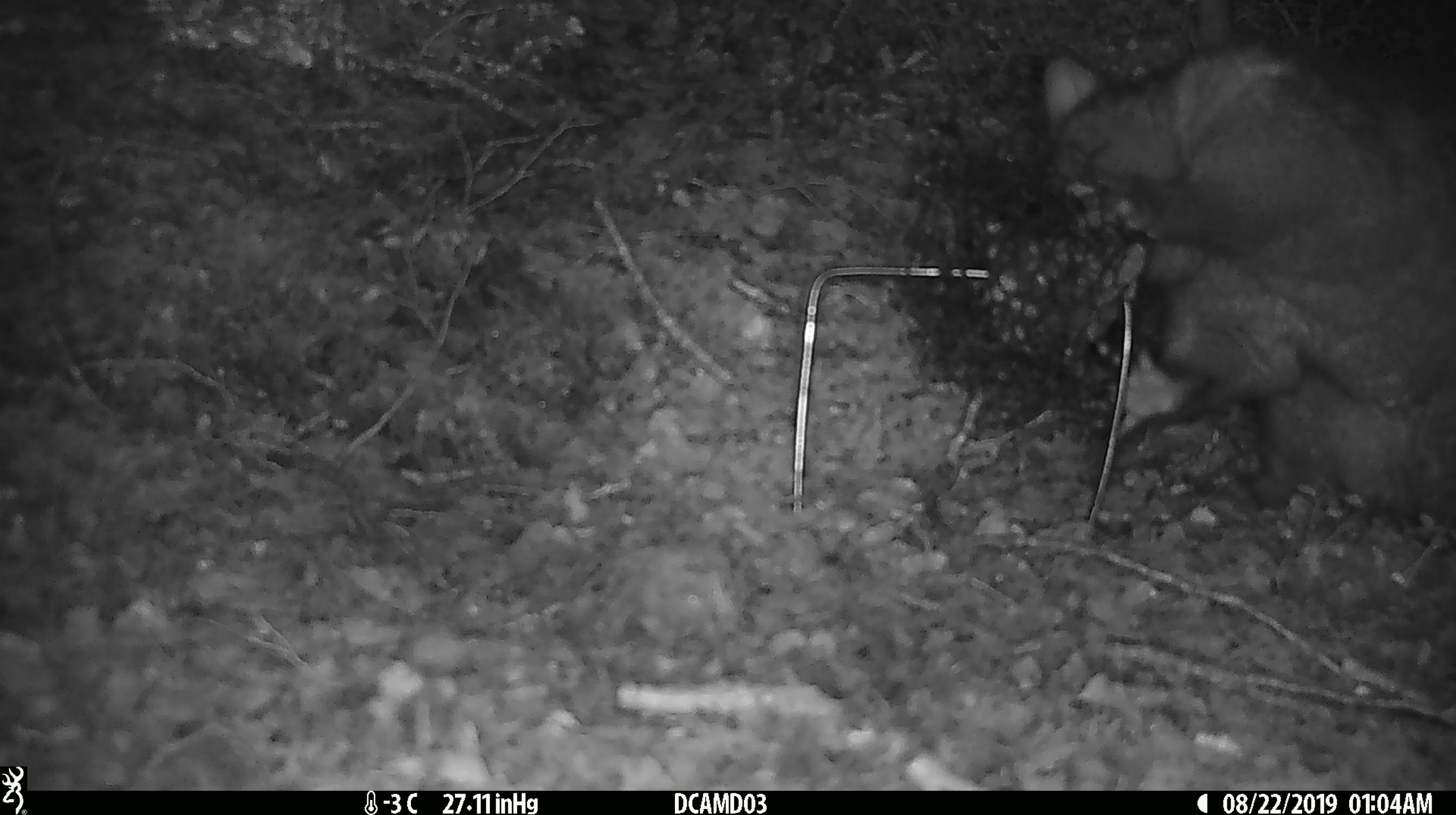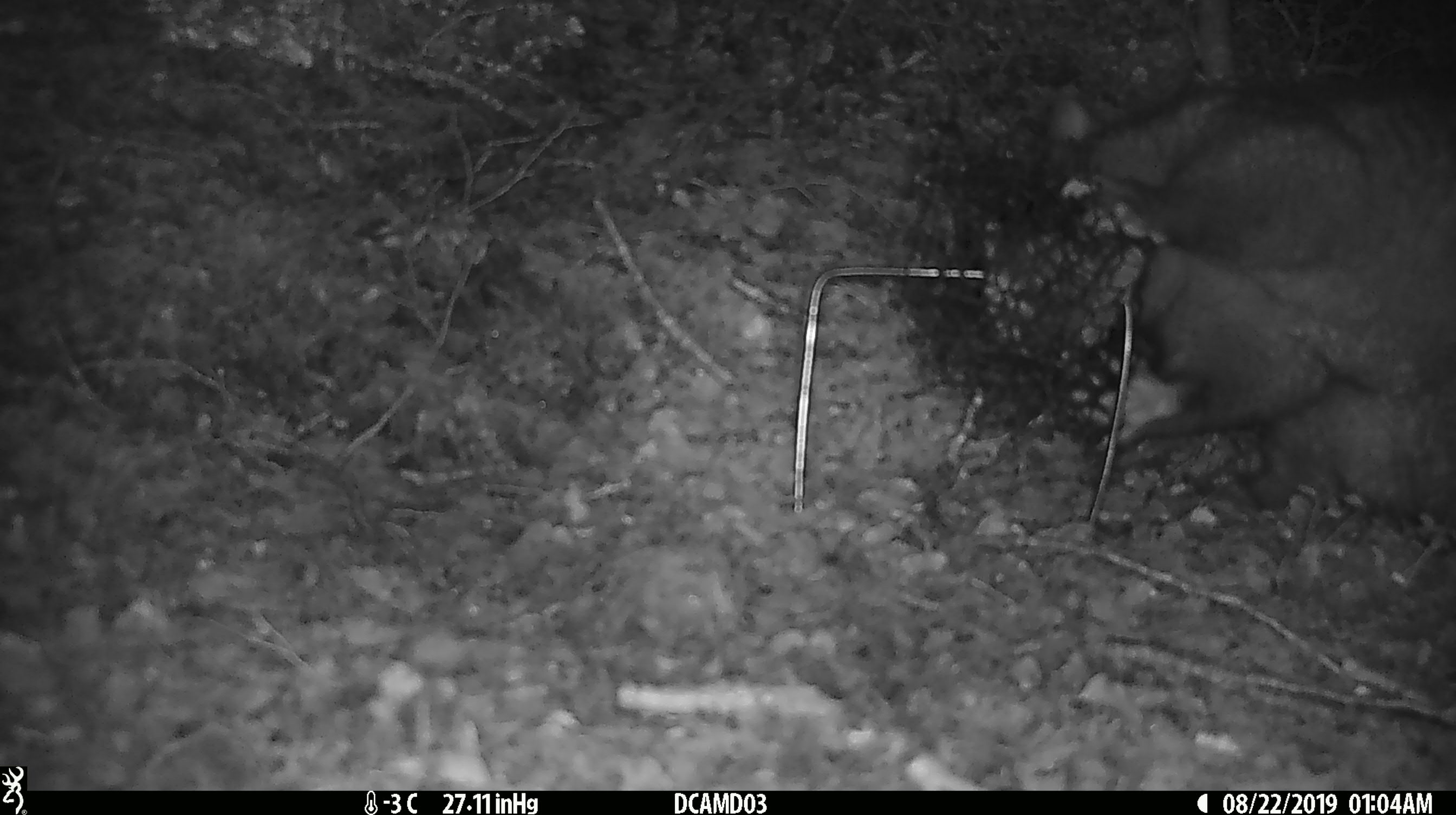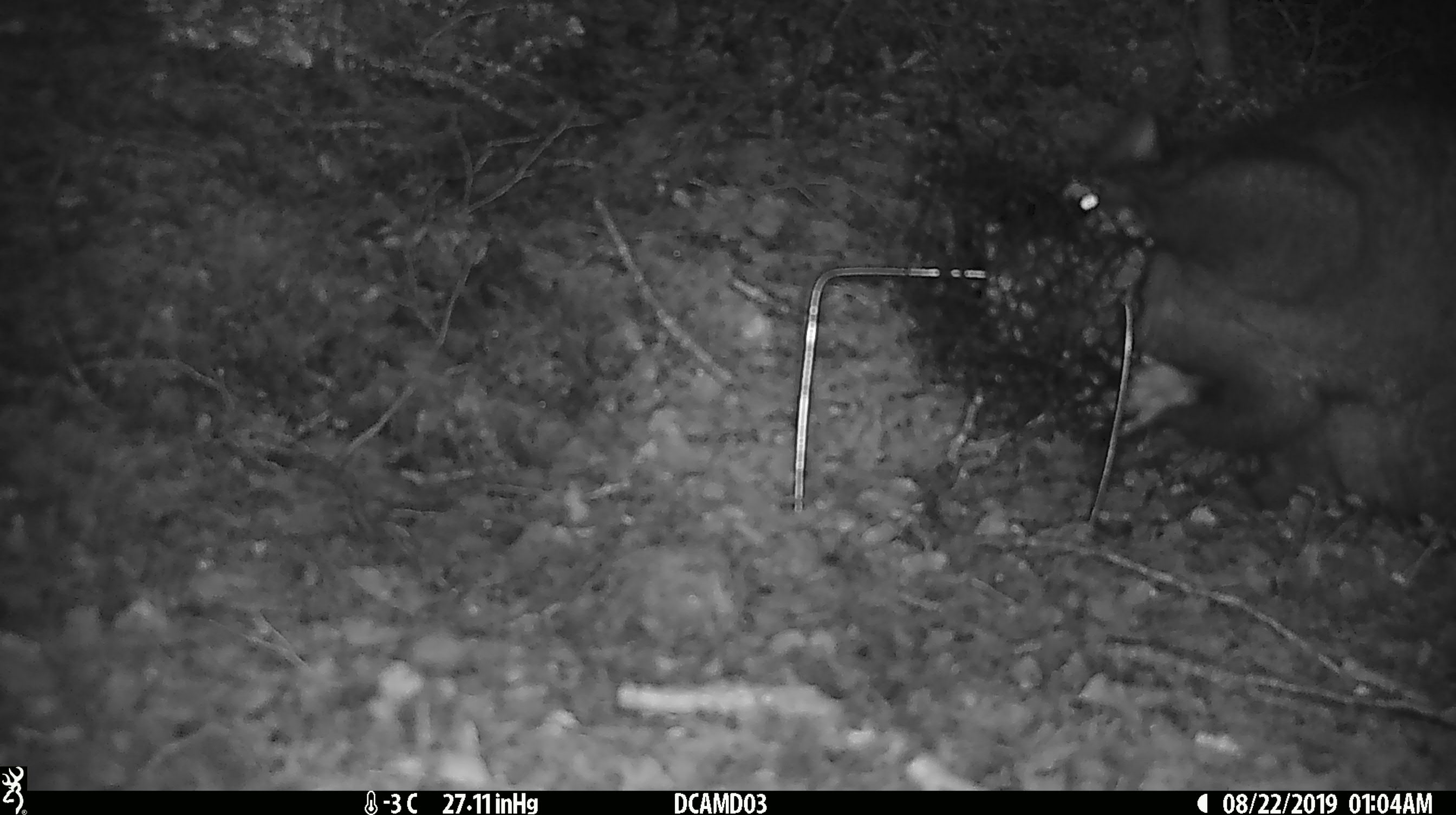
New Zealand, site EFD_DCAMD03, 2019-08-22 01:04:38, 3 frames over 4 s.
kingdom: Animalia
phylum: Chordata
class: Mammalia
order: Diprotodontia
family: Phalangeridae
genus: Trichosurus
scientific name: Trichosurus vulpecula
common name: common brushtail possum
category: possum